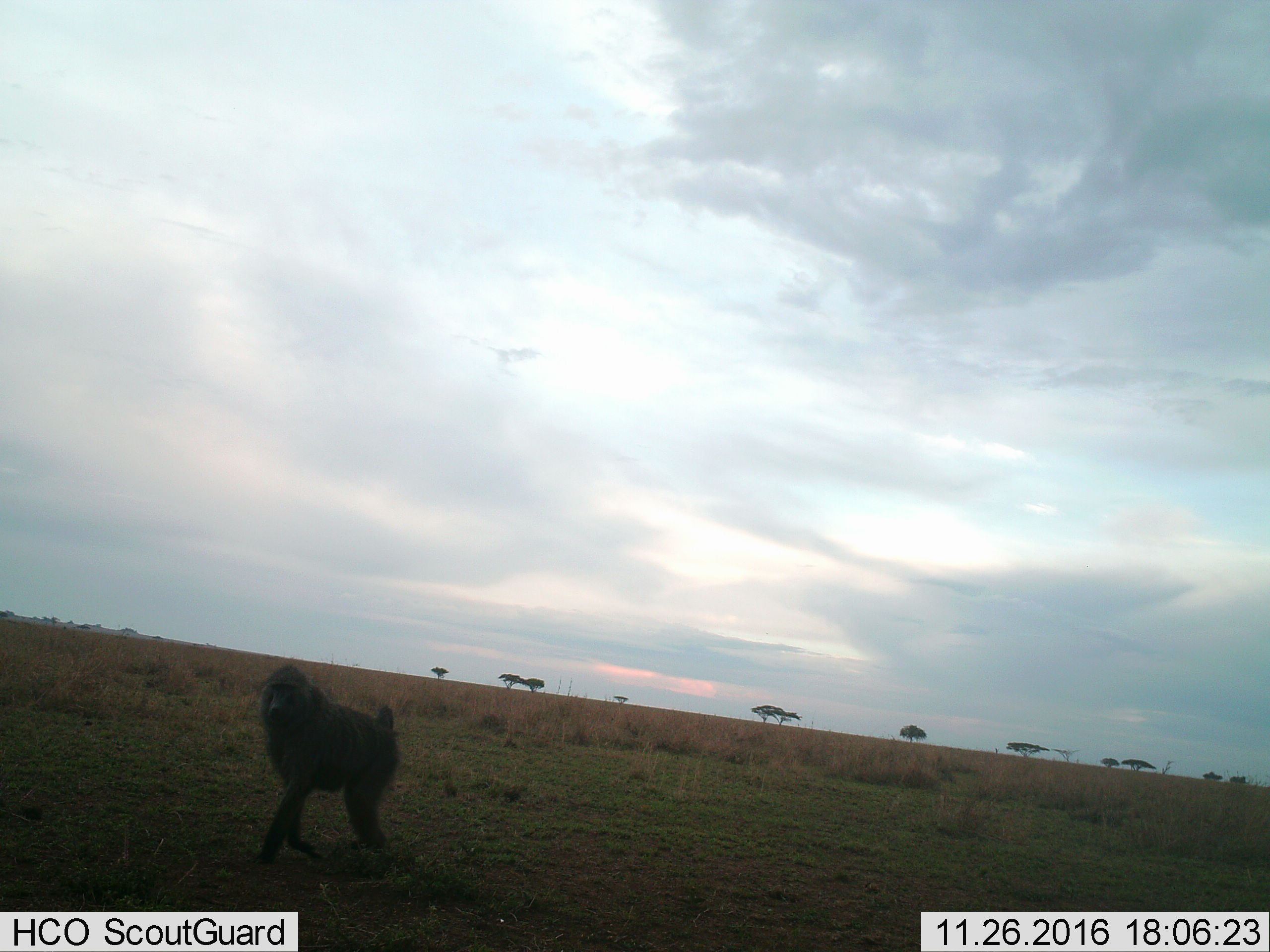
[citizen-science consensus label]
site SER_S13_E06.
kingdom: Animalia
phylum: Chordata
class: Mammalia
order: Primates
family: Cercopithecidae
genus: Papio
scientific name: Papio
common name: baboon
Baboon (Papio), count 1. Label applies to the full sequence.